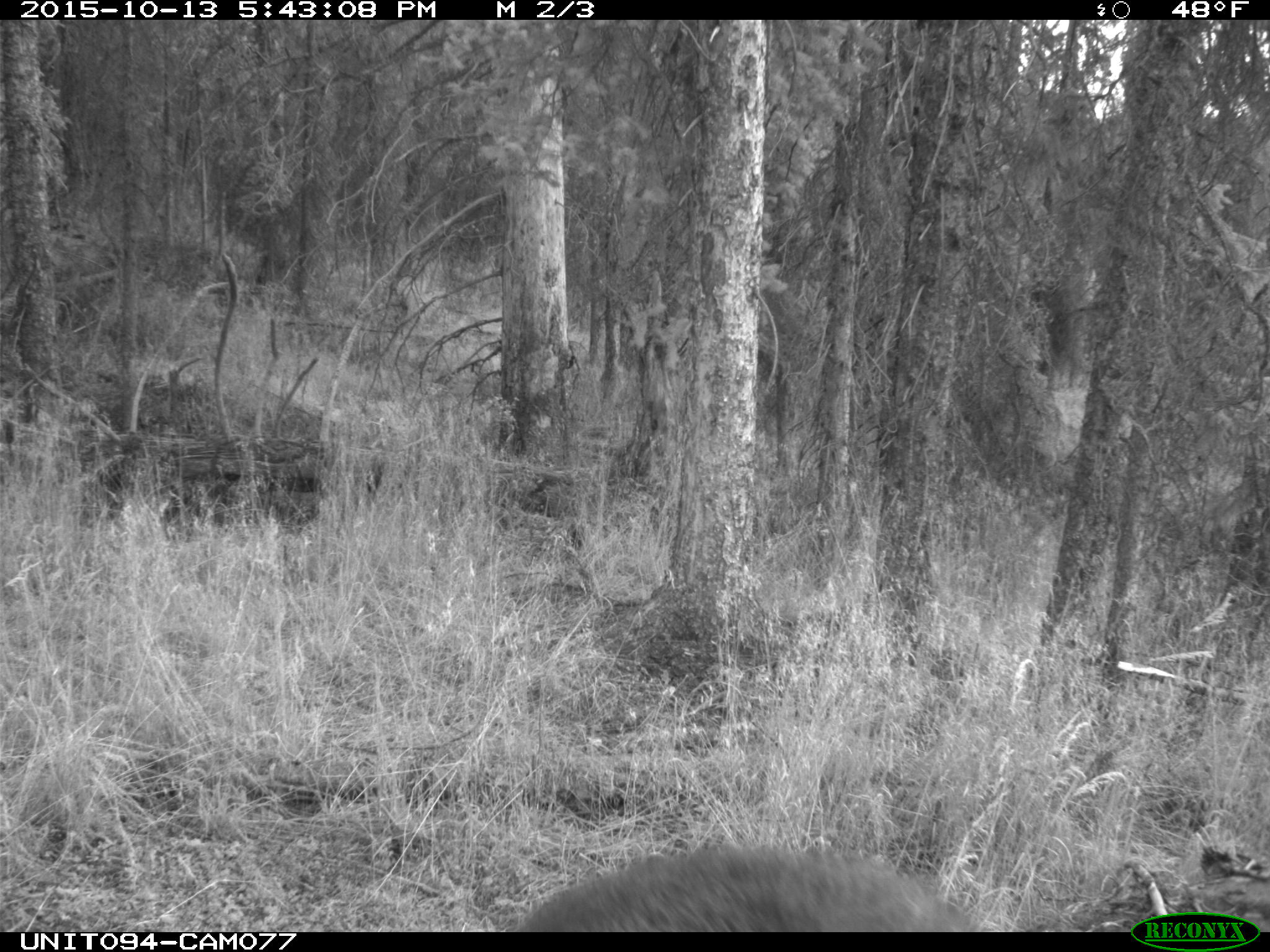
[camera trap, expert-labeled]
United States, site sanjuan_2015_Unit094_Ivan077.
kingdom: Animalia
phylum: Chordata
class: Mammalia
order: Artiodactyla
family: Cervidae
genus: Alces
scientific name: Alces alces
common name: moose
Alces alces (moose).